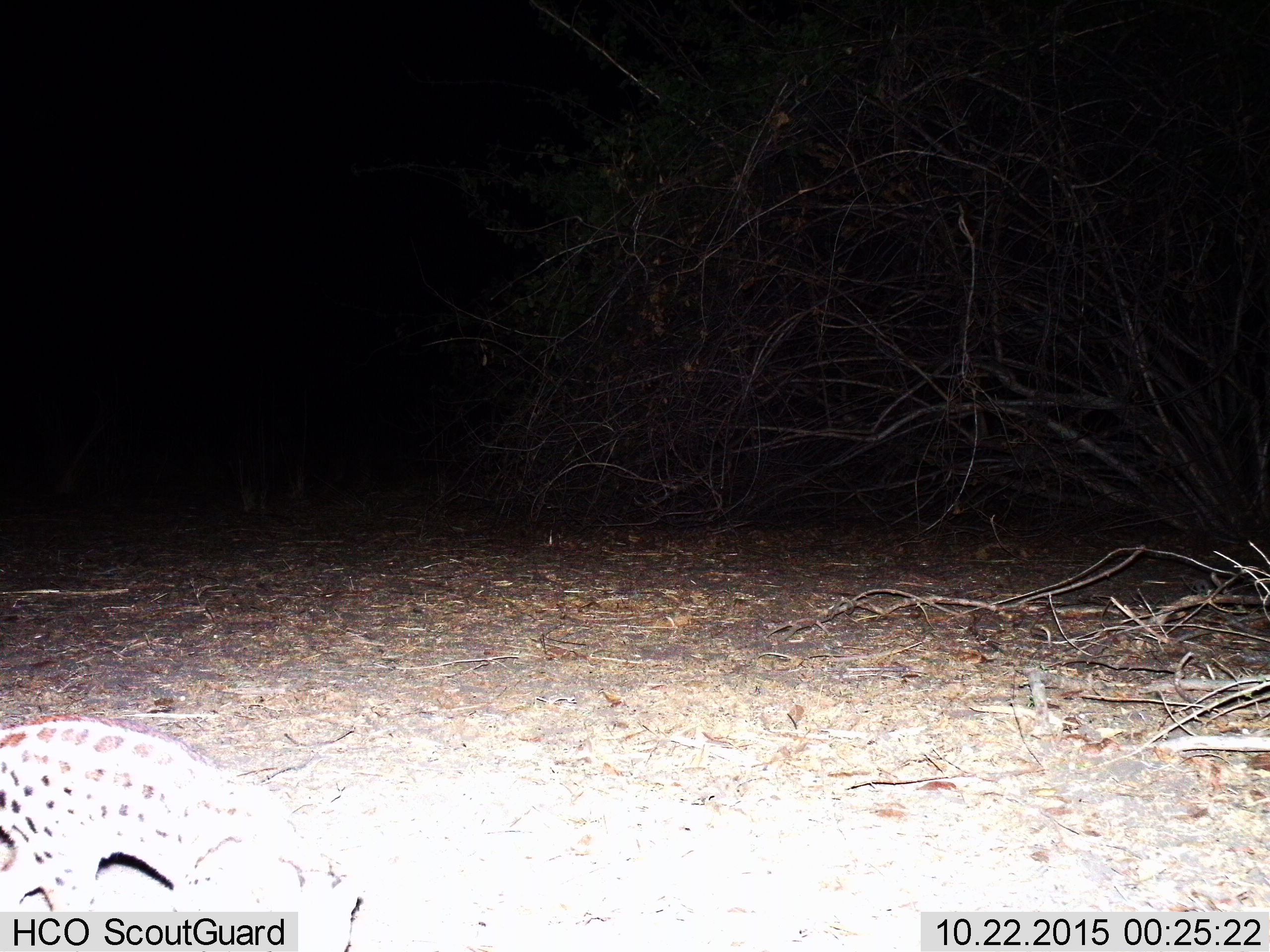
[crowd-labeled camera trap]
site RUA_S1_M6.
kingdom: Animalia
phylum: Chordata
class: Mammalia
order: Carnivora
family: Viverridae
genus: Genetta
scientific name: Genetta genetta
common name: small-spotted genet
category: genetcommonsmallspotted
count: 1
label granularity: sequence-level